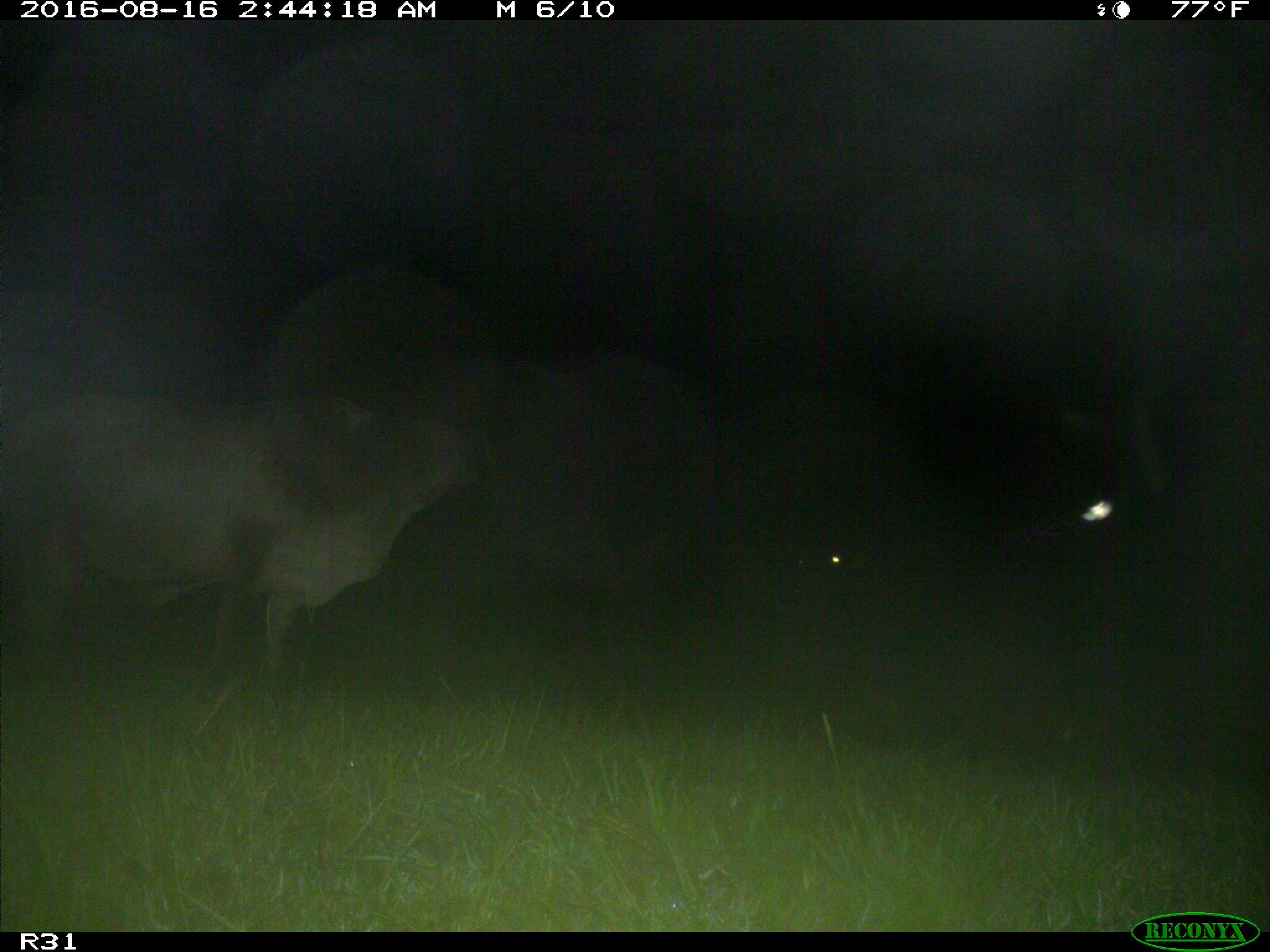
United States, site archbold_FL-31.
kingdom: Animalia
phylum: Chordata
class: Mammalia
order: Artiodactyla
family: Bovidae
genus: Bos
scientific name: Bos taurus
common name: domestic cow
Bos taurus (domestic cow).